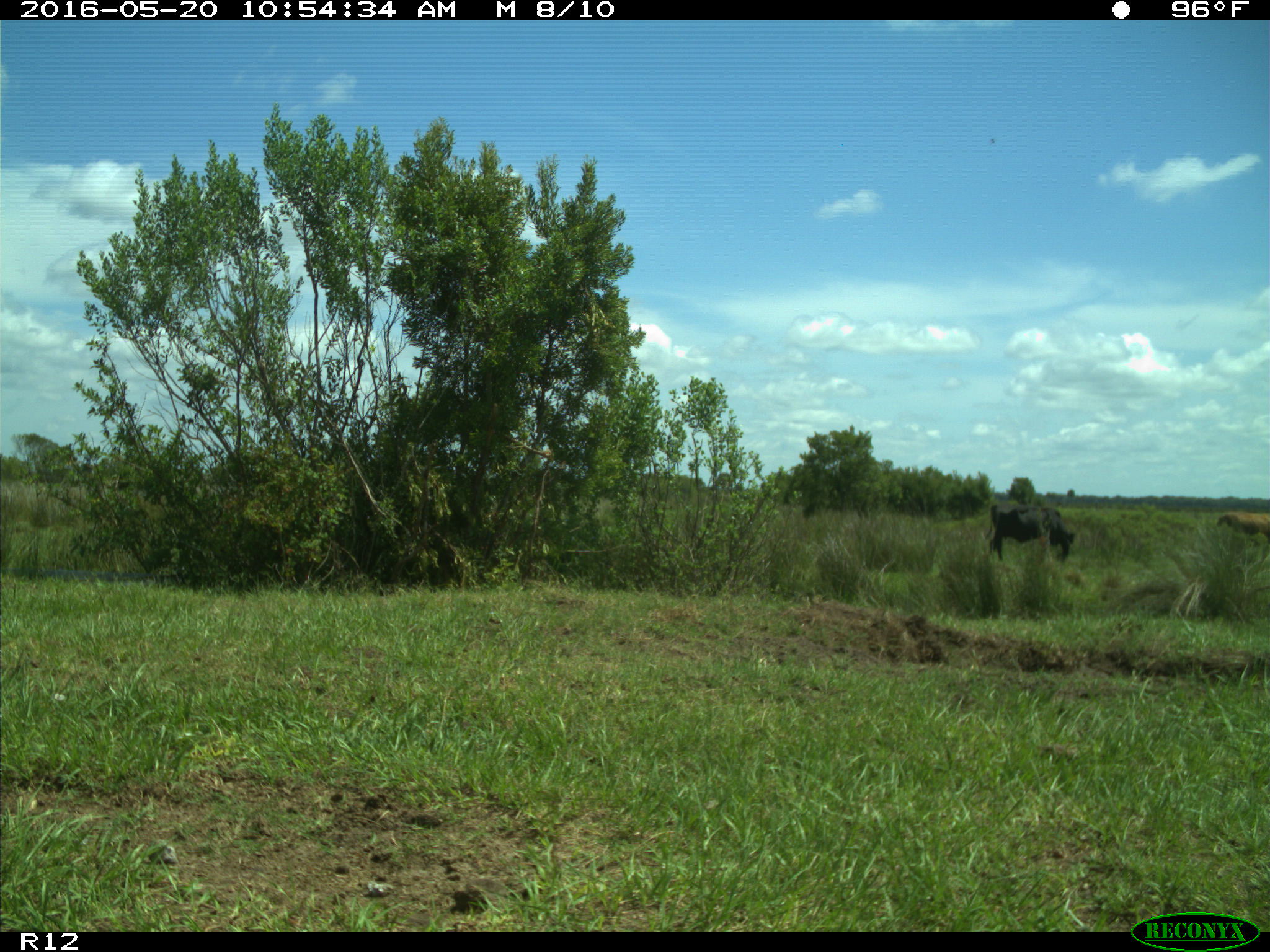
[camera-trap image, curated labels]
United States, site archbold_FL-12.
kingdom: Animalia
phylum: Chordata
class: Mammalia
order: Artiodactyla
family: Bovidae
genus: Bos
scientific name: Bos taurus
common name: domestic cow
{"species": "Bos taurus (domestic cow)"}